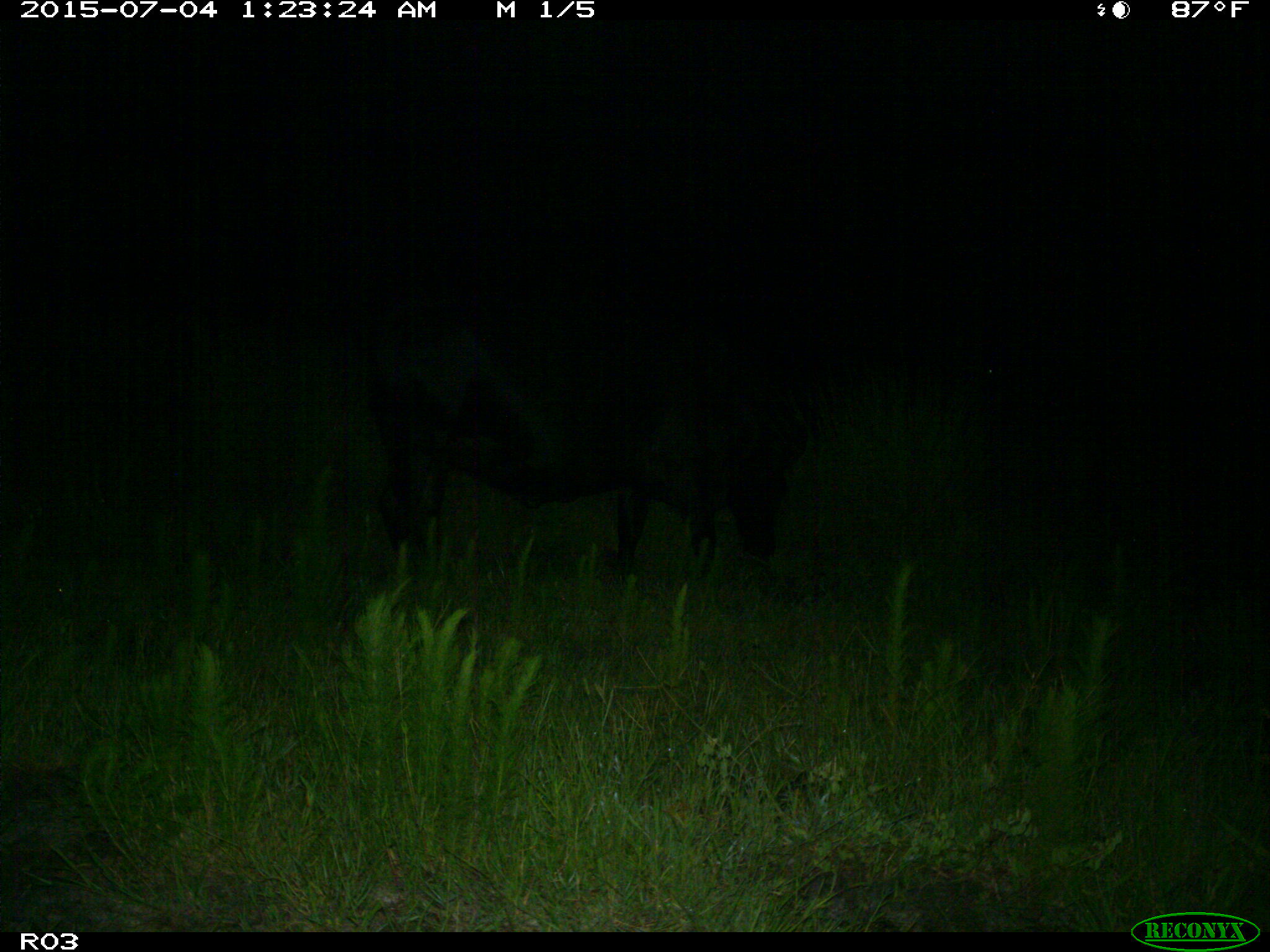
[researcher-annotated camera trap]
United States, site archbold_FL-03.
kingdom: Animalia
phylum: Chordata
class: Mammalia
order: Artiodactyla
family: Bovidae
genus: Bos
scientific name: Bos taurus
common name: domestic cow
Bos taurus (domestic cow).